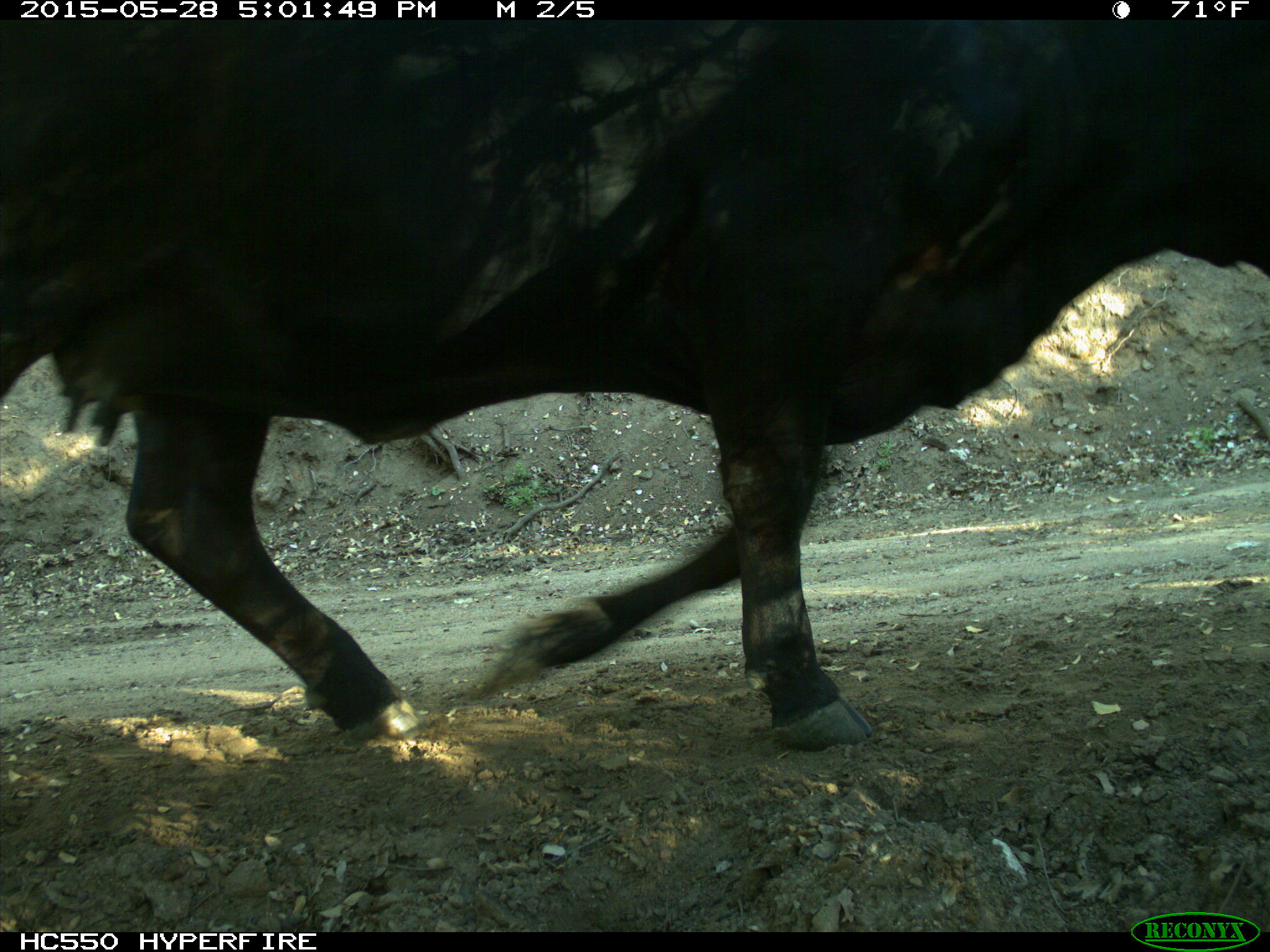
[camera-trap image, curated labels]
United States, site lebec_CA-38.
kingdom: Animalia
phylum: Chordata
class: Mammalia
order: Artiodactyla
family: Bovidae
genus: Bos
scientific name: Bos taurus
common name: domestic cow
Bos taurus (domestic cow).